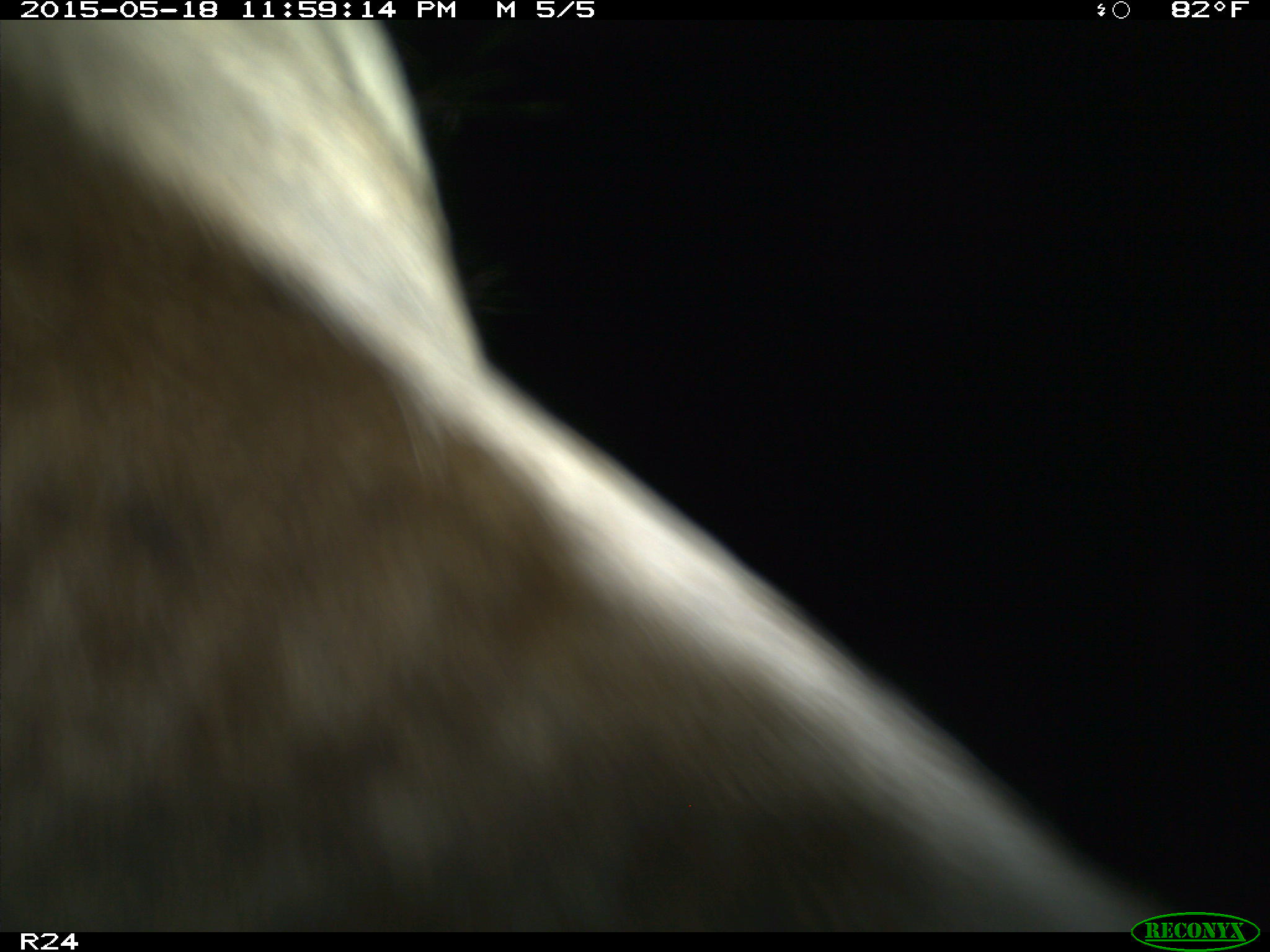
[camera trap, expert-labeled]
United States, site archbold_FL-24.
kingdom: Animalia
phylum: Chordata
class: Mammalia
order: Artiodactyla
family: Bovidae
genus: Bos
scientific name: Bos taurus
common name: domestic cow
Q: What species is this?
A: Bos taurus (domestic cow).